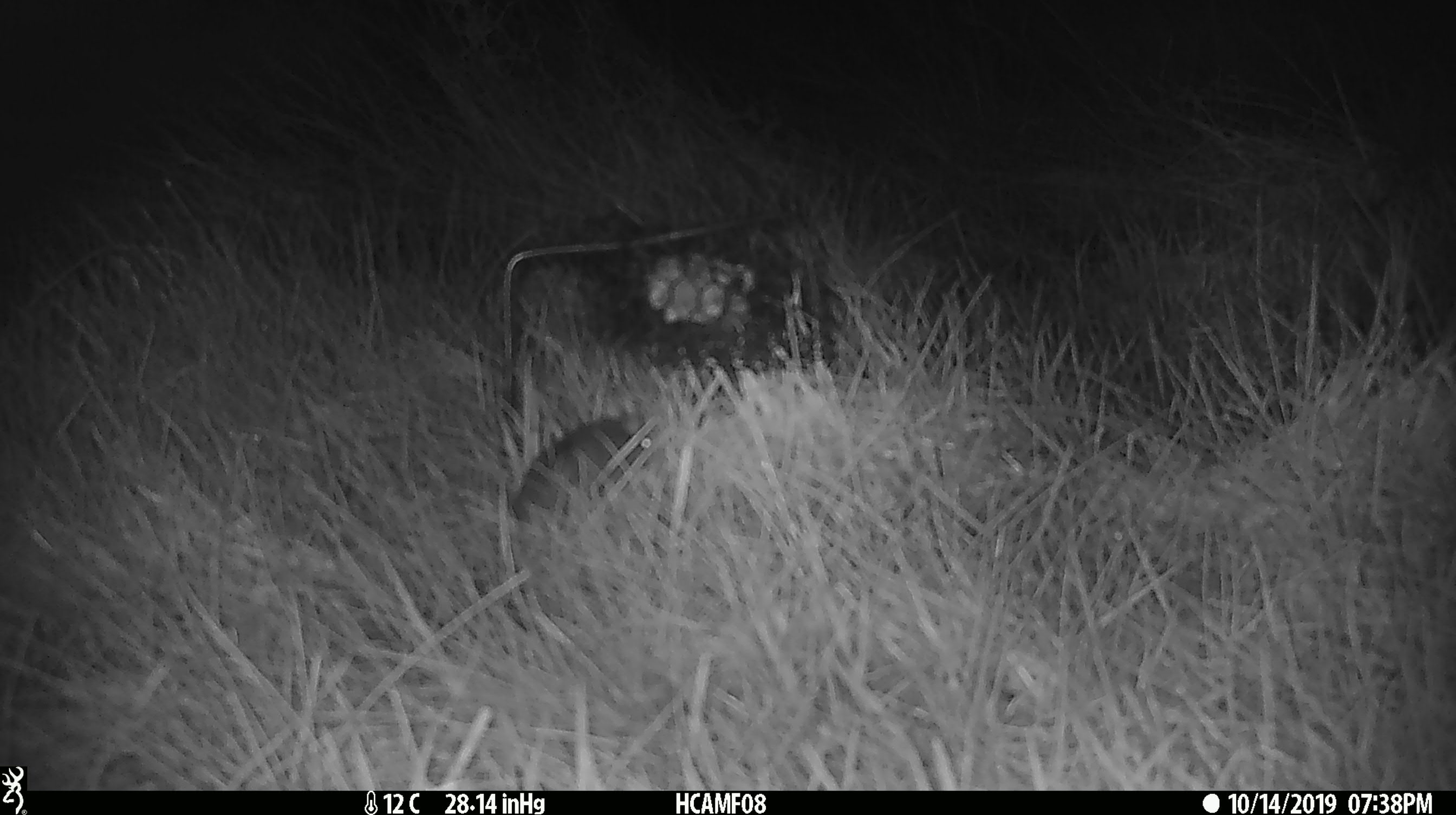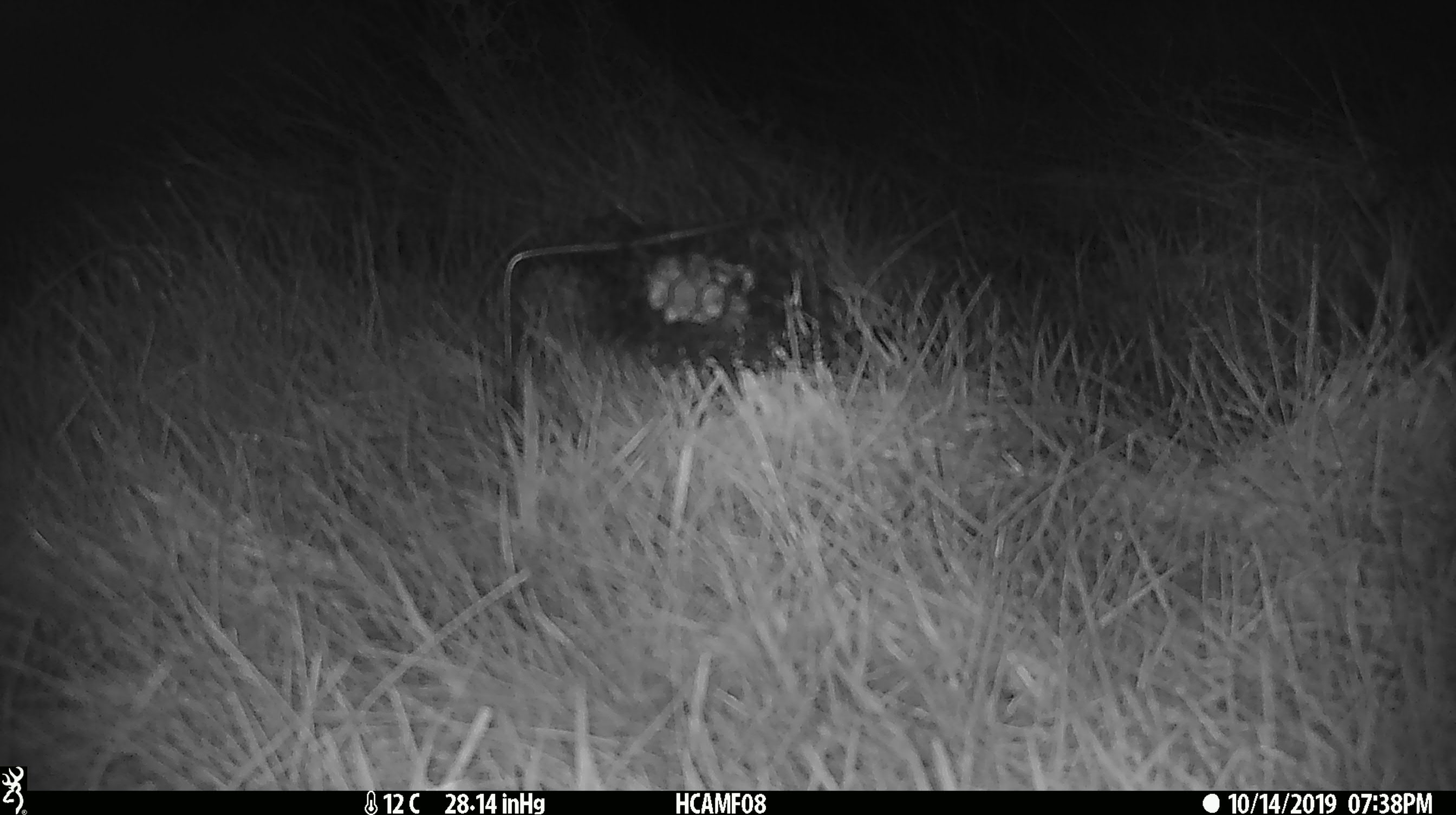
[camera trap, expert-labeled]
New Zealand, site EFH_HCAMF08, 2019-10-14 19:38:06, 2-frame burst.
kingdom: Animalia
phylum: Chordata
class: Mammalia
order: Rodentia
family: Muridae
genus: Mus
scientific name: Mus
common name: mouse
Mouse (Mus).